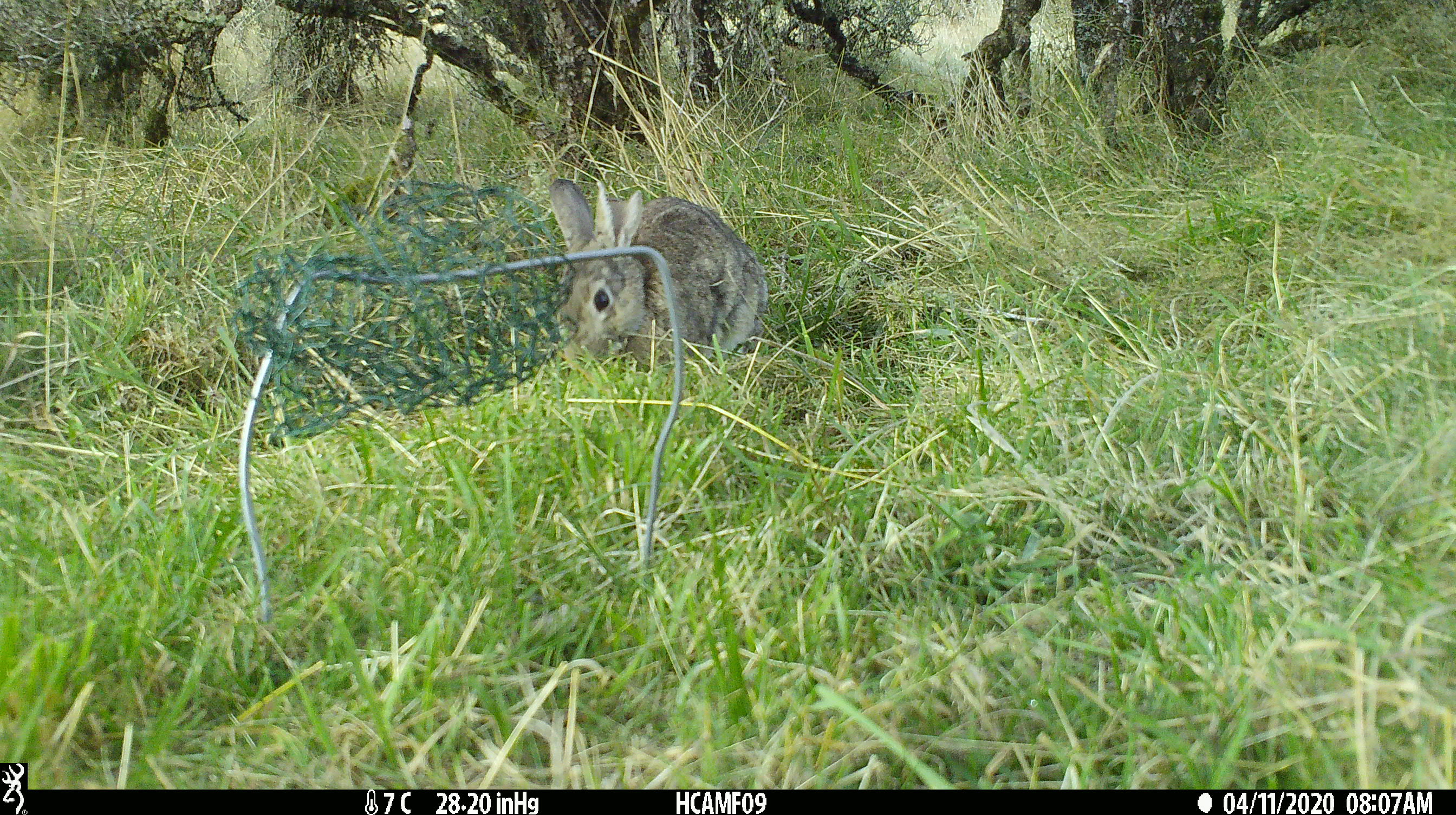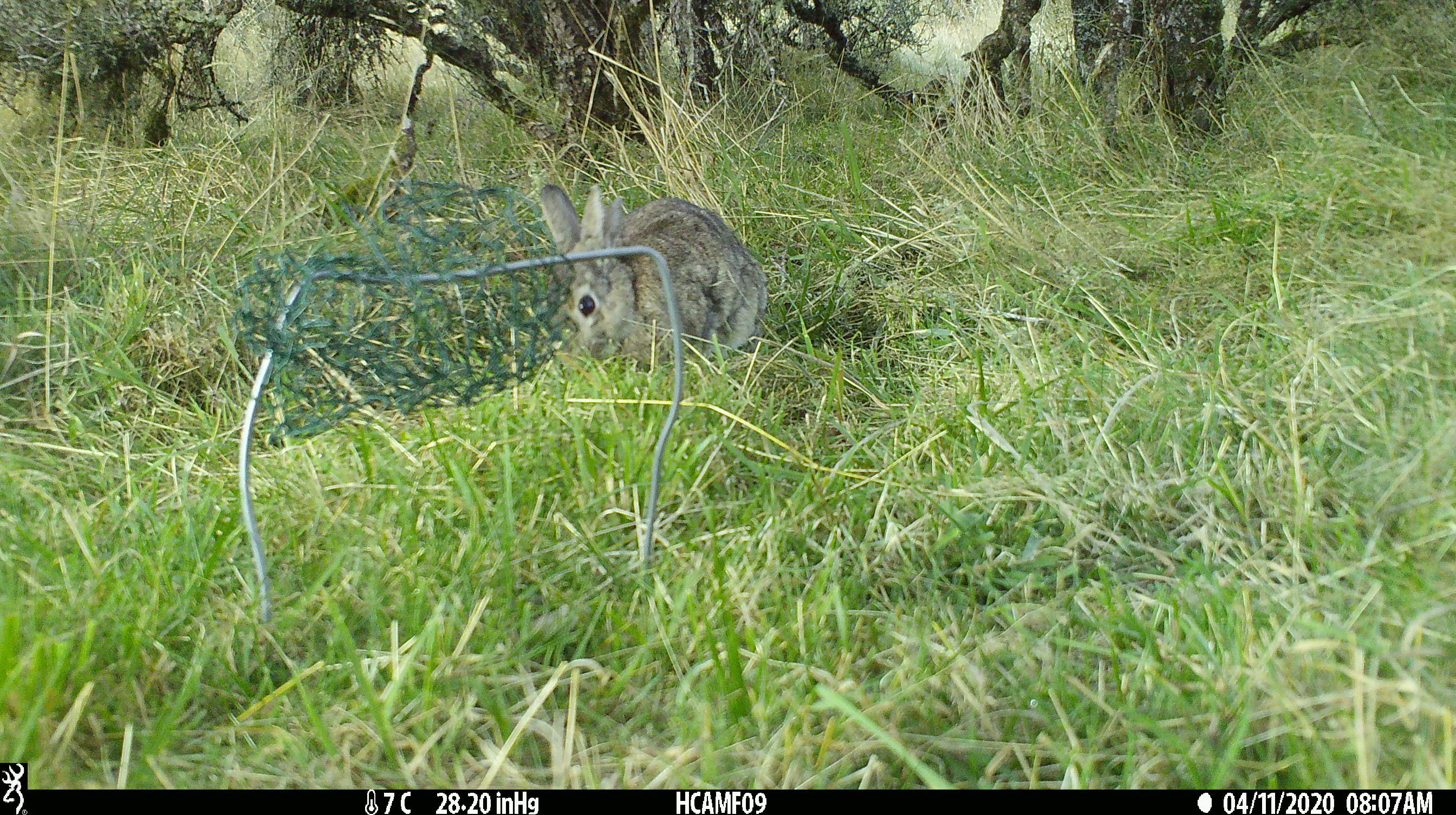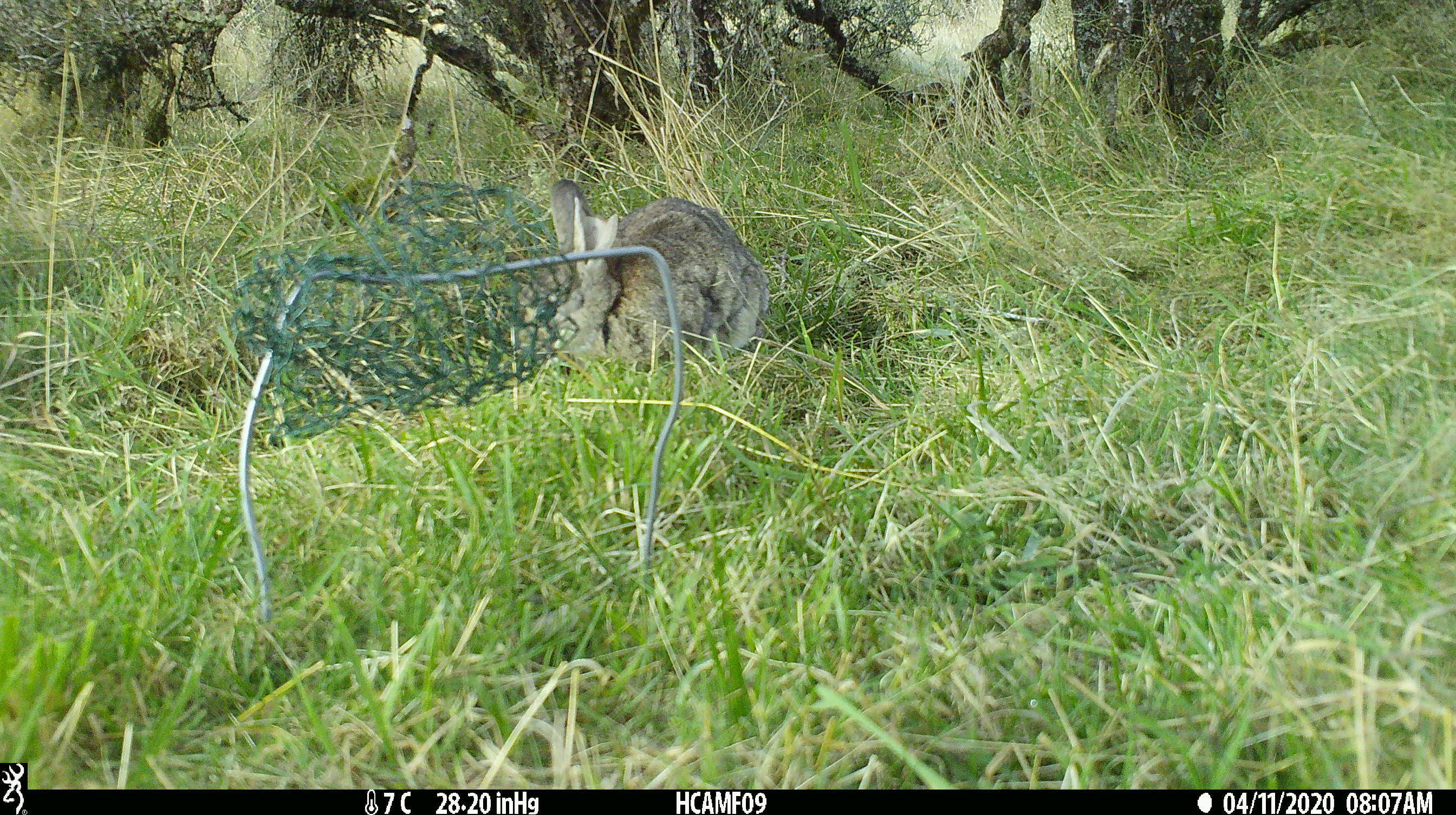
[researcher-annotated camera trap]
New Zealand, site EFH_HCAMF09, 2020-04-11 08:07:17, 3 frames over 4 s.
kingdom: Animalia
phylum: Chordata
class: Mammalia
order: Lagomorpha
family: Leporidae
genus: Oryctolagus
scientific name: Oryctolagus cuniculus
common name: european rabbit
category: rabbit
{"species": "rabbit (european rabbit) (Oryctolagus cuniculus)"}